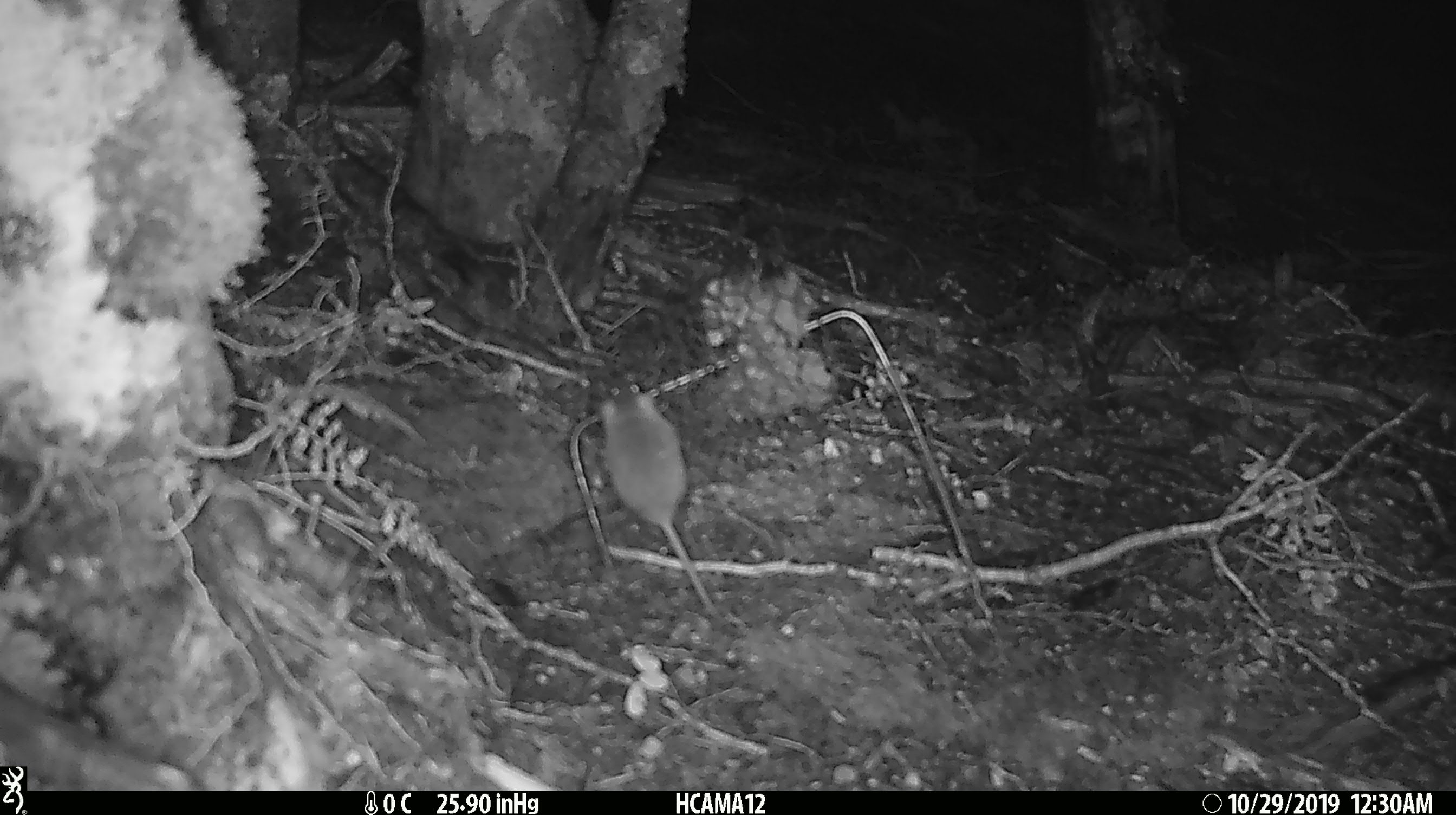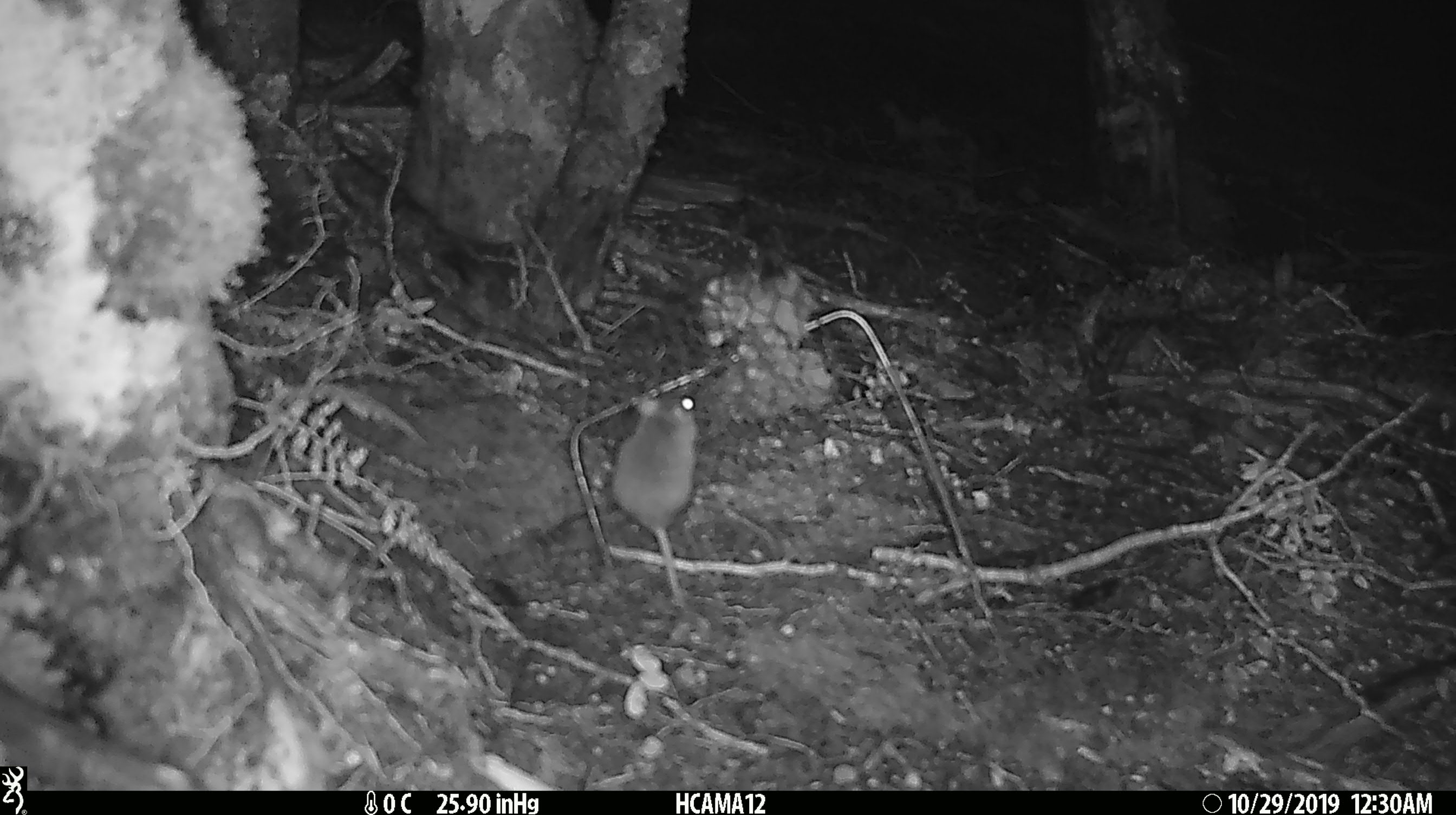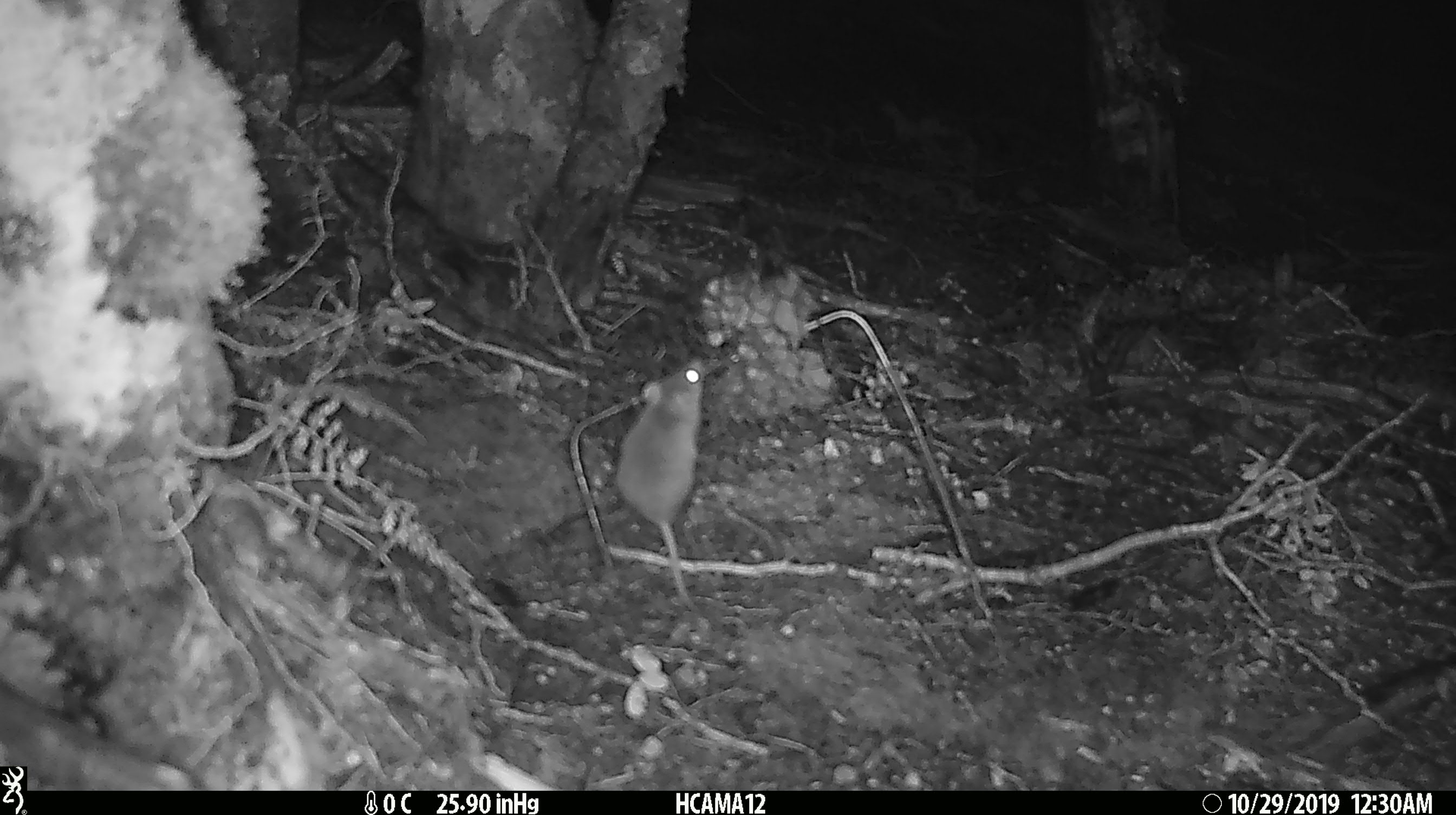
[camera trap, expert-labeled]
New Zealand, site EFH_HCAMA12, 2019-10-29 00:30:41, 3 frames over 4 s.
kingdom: Animalia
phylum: Chordata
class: Mammalia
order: Rodentia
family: Muridae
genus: Mus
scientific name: Mus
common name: mouse